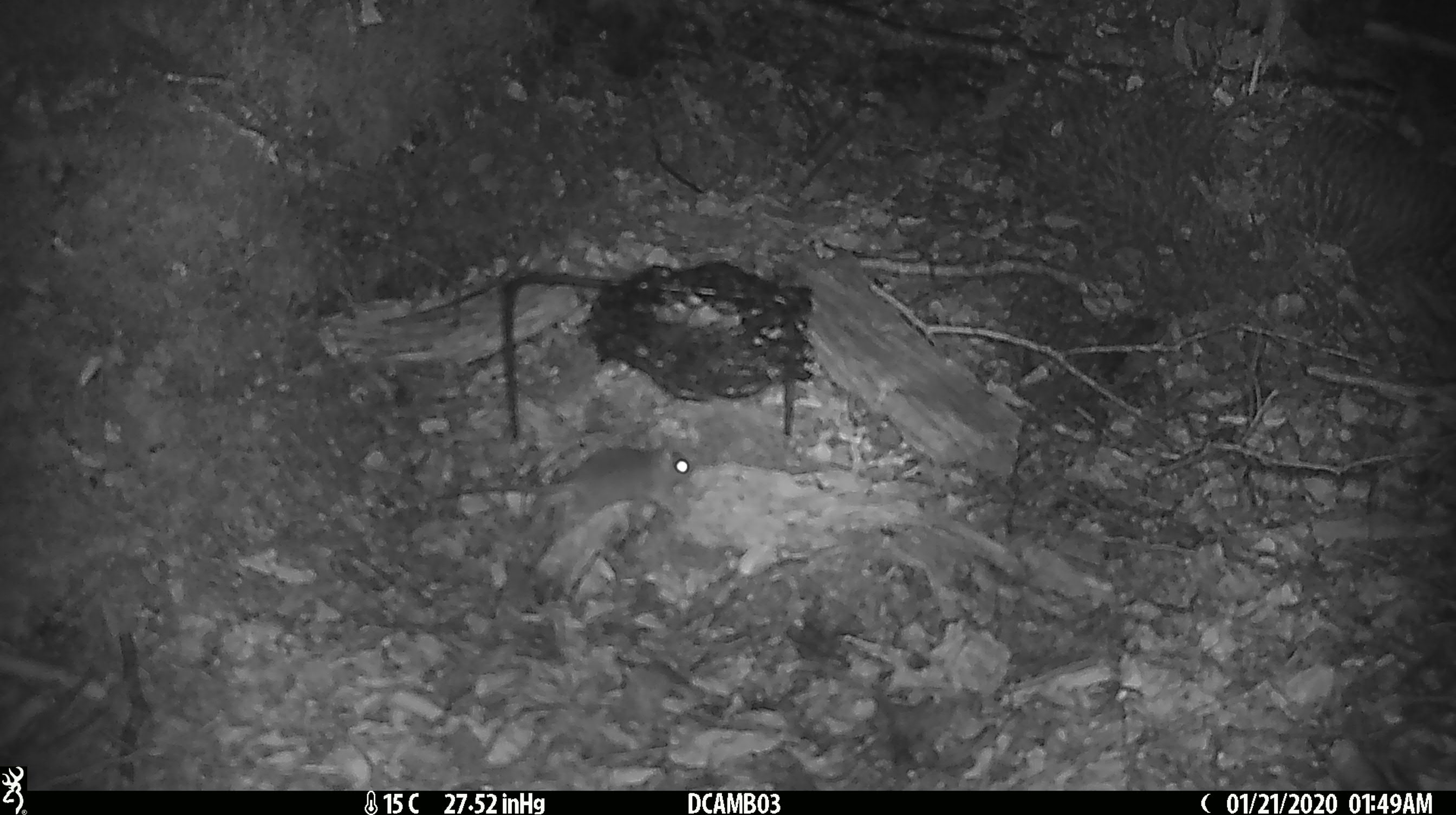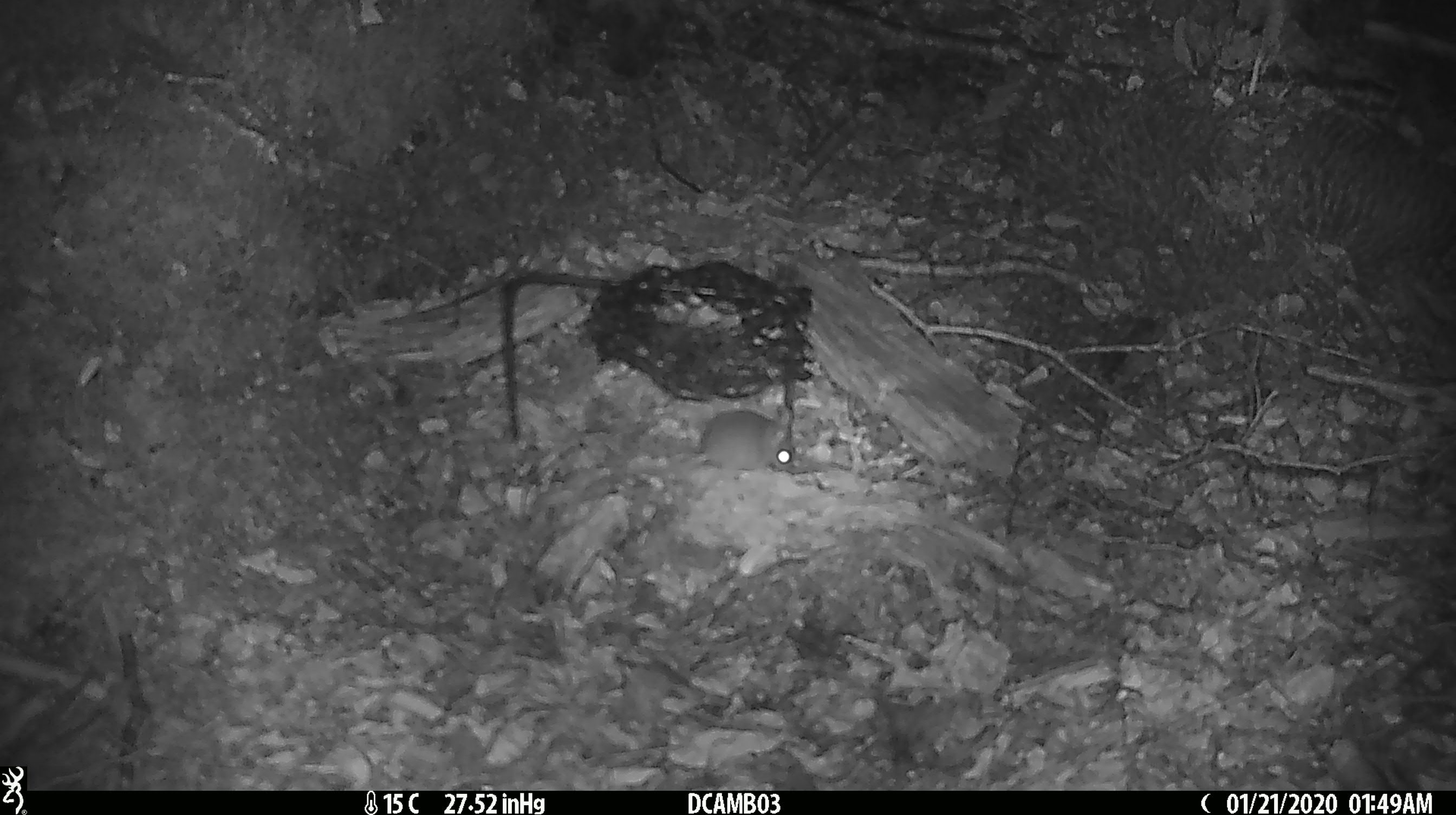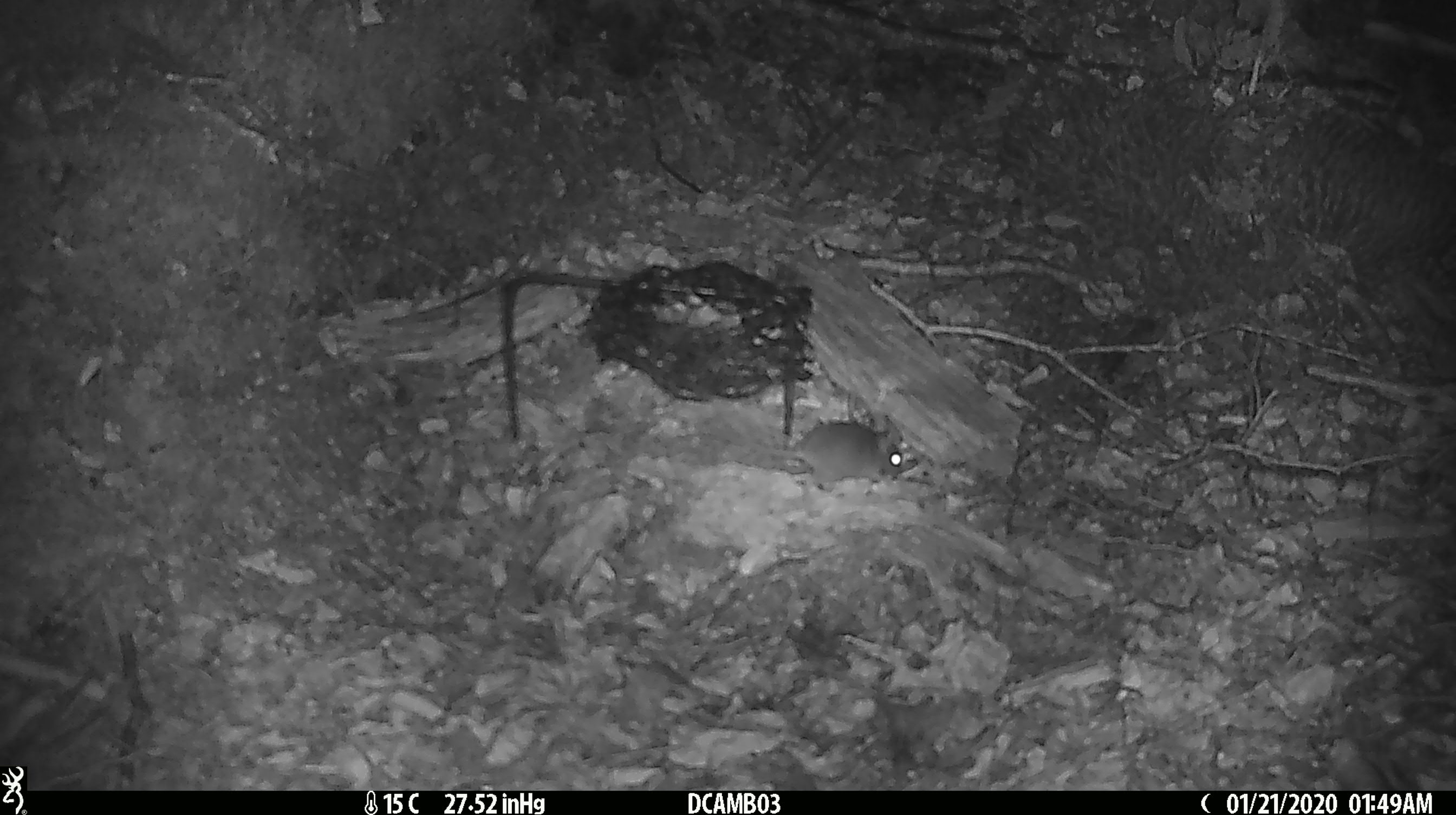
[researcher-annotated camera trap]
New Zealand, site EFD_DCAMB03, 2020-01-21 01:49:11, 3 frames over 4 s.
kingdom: Animalia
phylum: Chordata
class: Mammalia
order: Rodentia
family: Muridae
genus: Mus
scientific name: Mus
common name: mouse